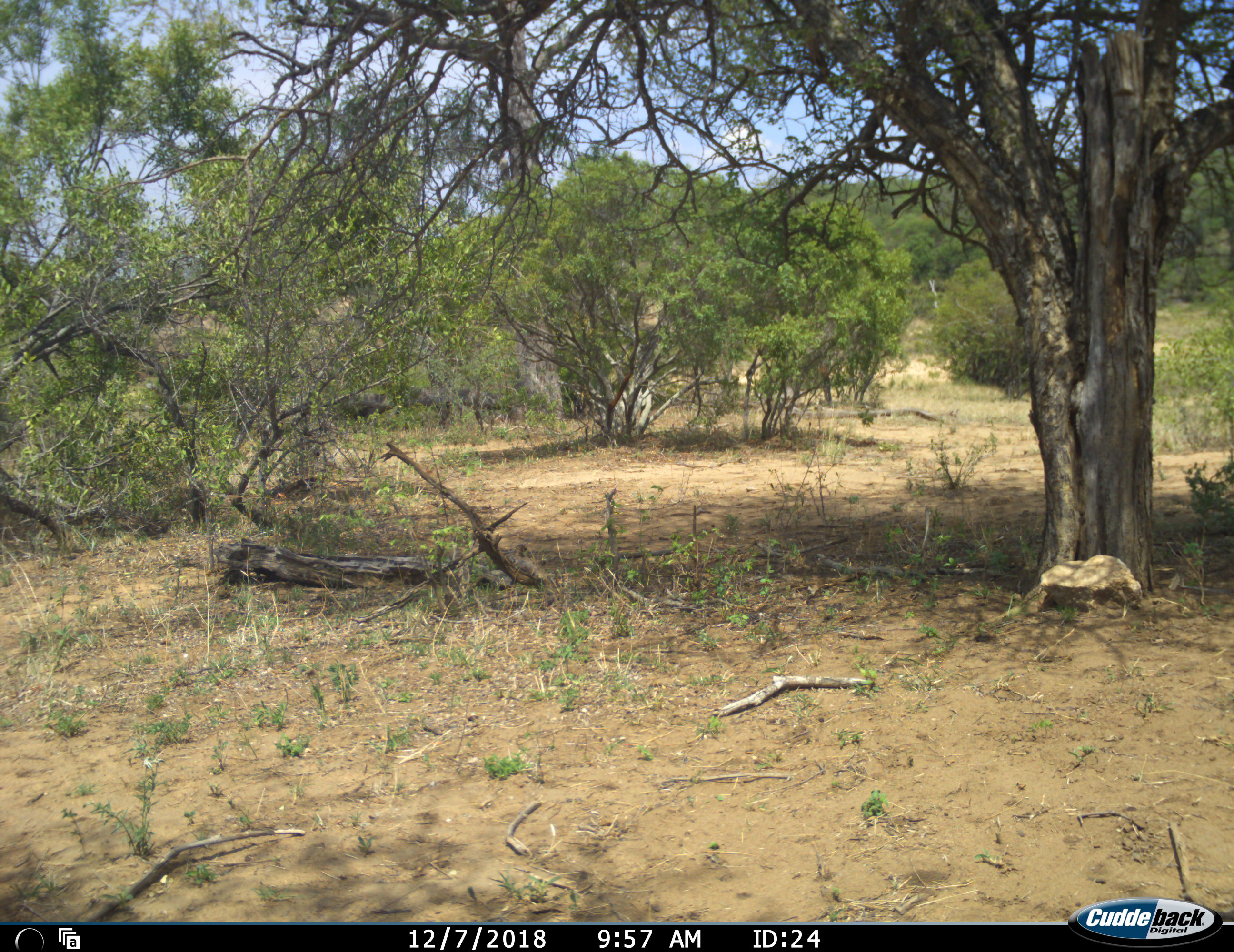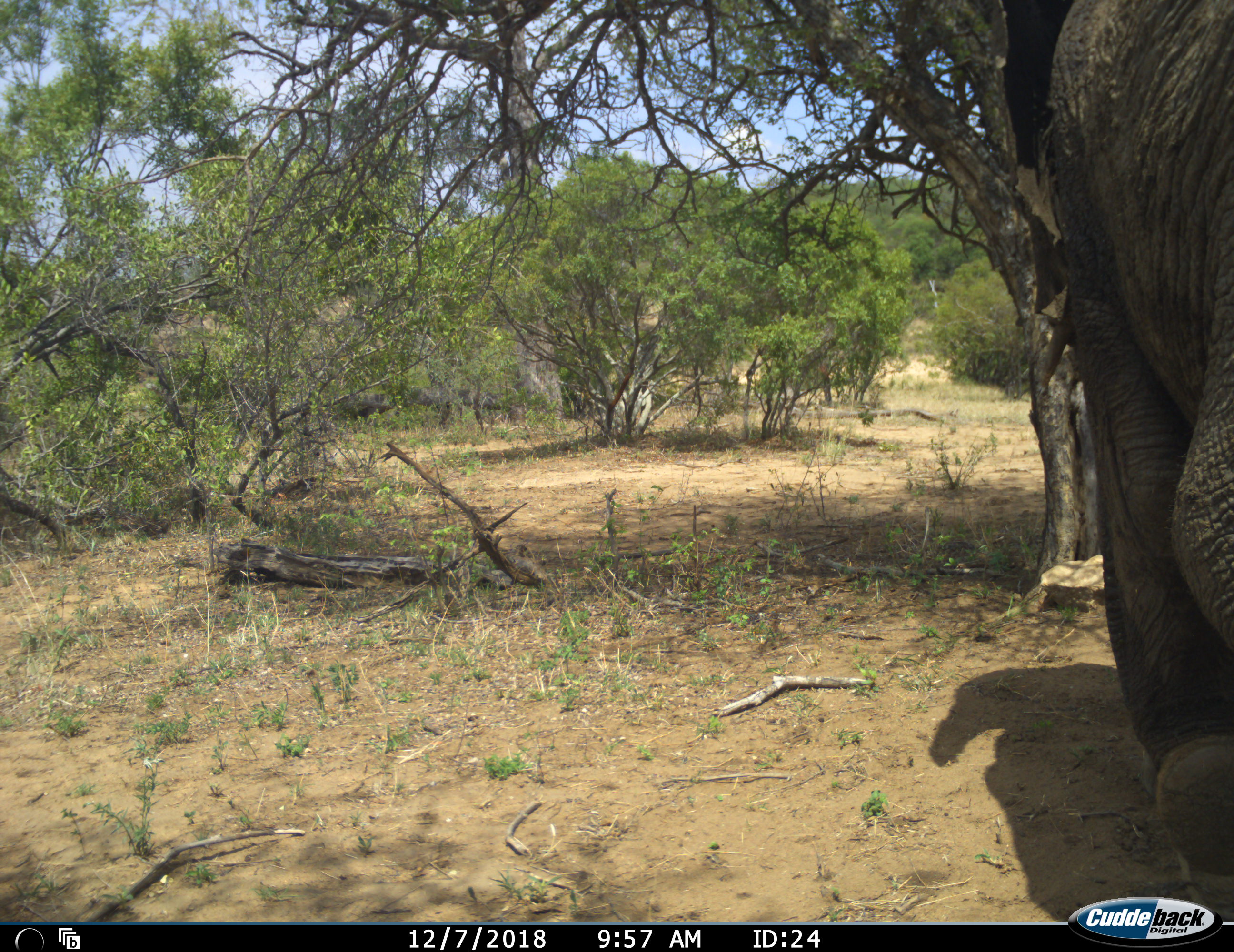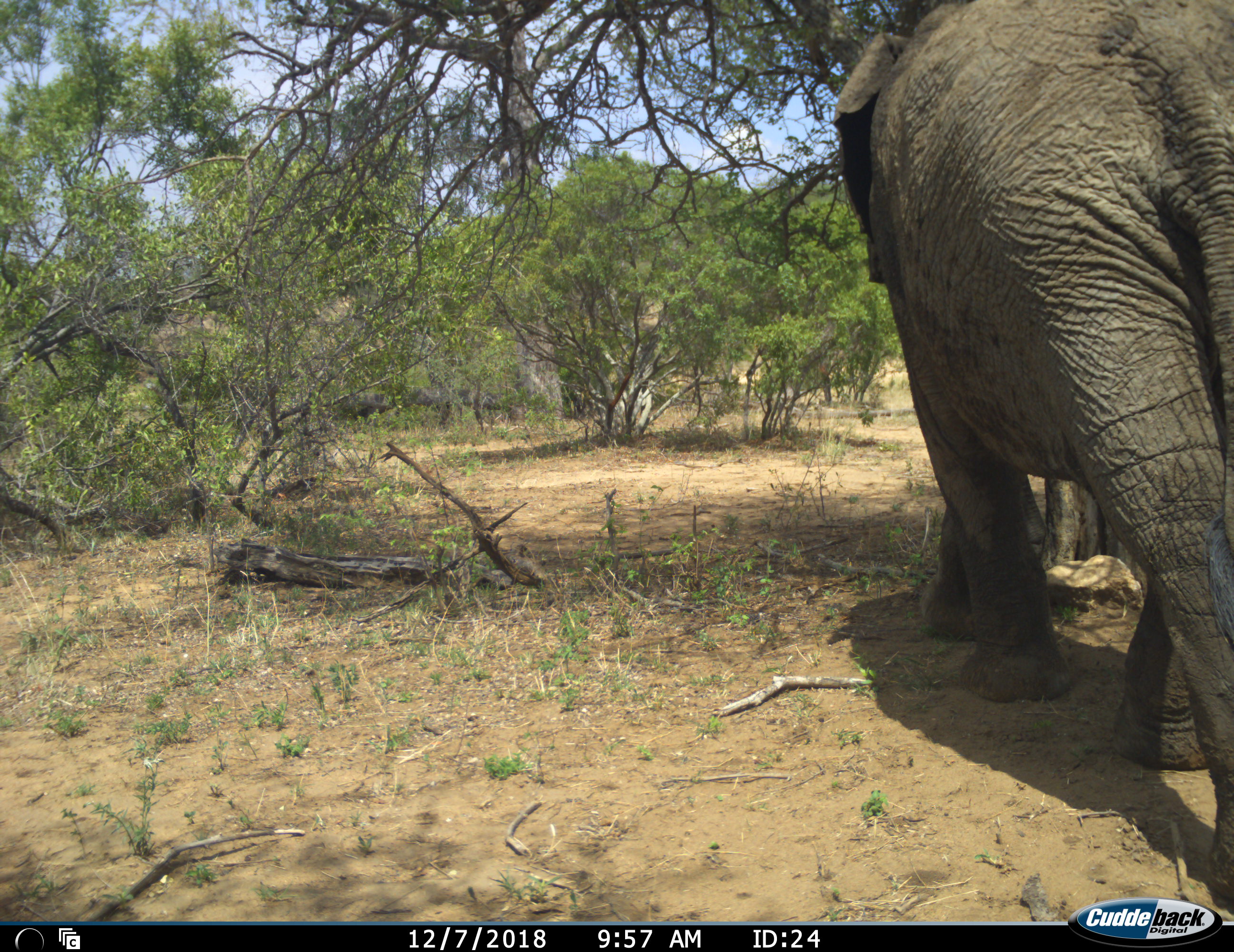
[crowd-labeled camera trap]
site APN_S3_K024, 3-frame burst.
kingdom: Animalia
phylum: Chordata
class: Mammalia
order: Proboscidea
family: Elephantidae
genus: Loxodonta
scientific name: Loxodonta africana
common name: african bush elephant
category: elephant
Elephant (african bush elephant) (Loxodonta africana), count 1. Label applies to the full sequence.